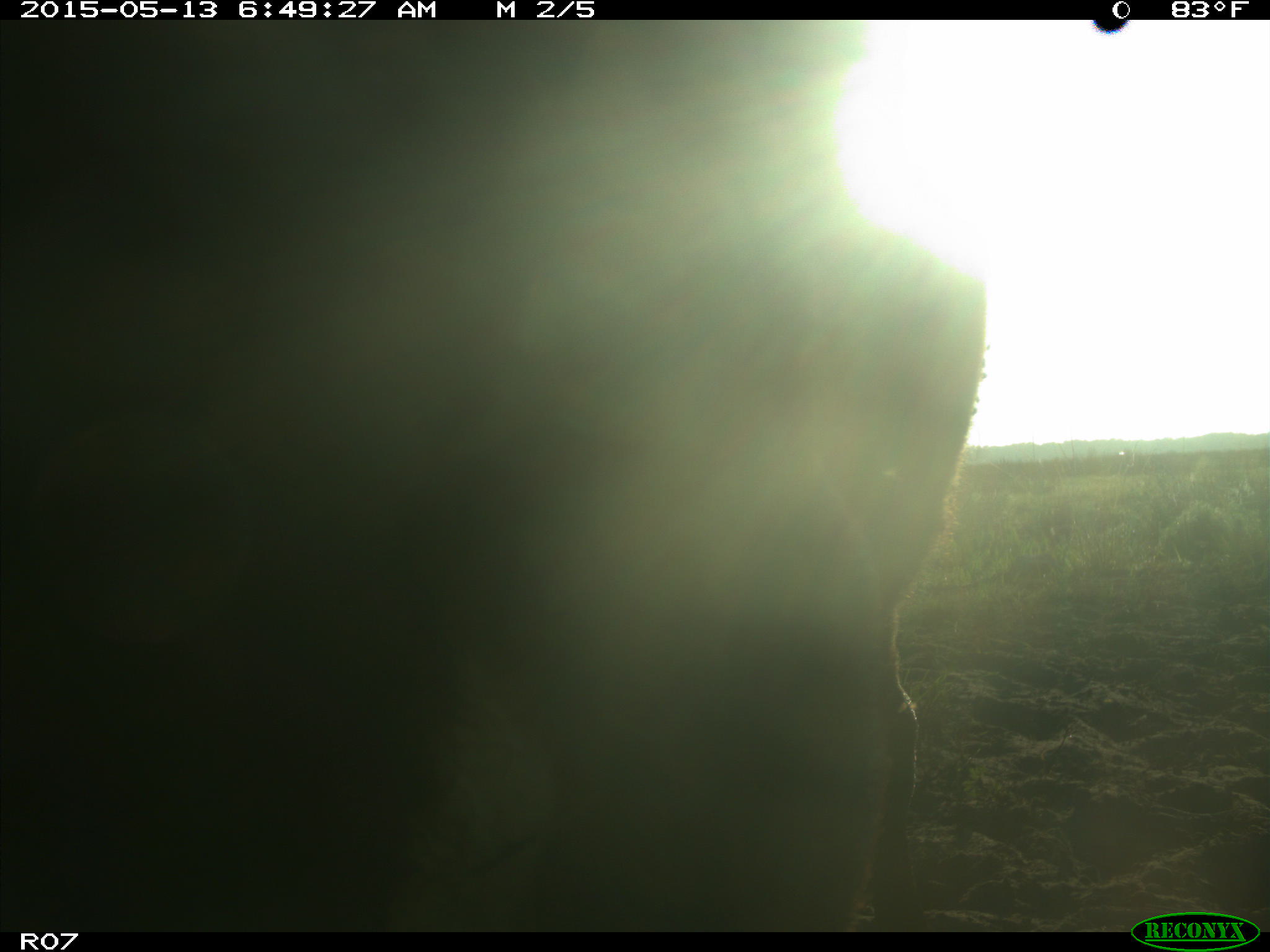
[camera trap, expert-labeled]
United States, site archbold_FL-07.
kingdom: Animalia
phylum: Chordata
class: Mammalia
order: Artiodactyla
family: Bovidae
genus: Bos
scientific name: Bos taurus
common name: domestic cow